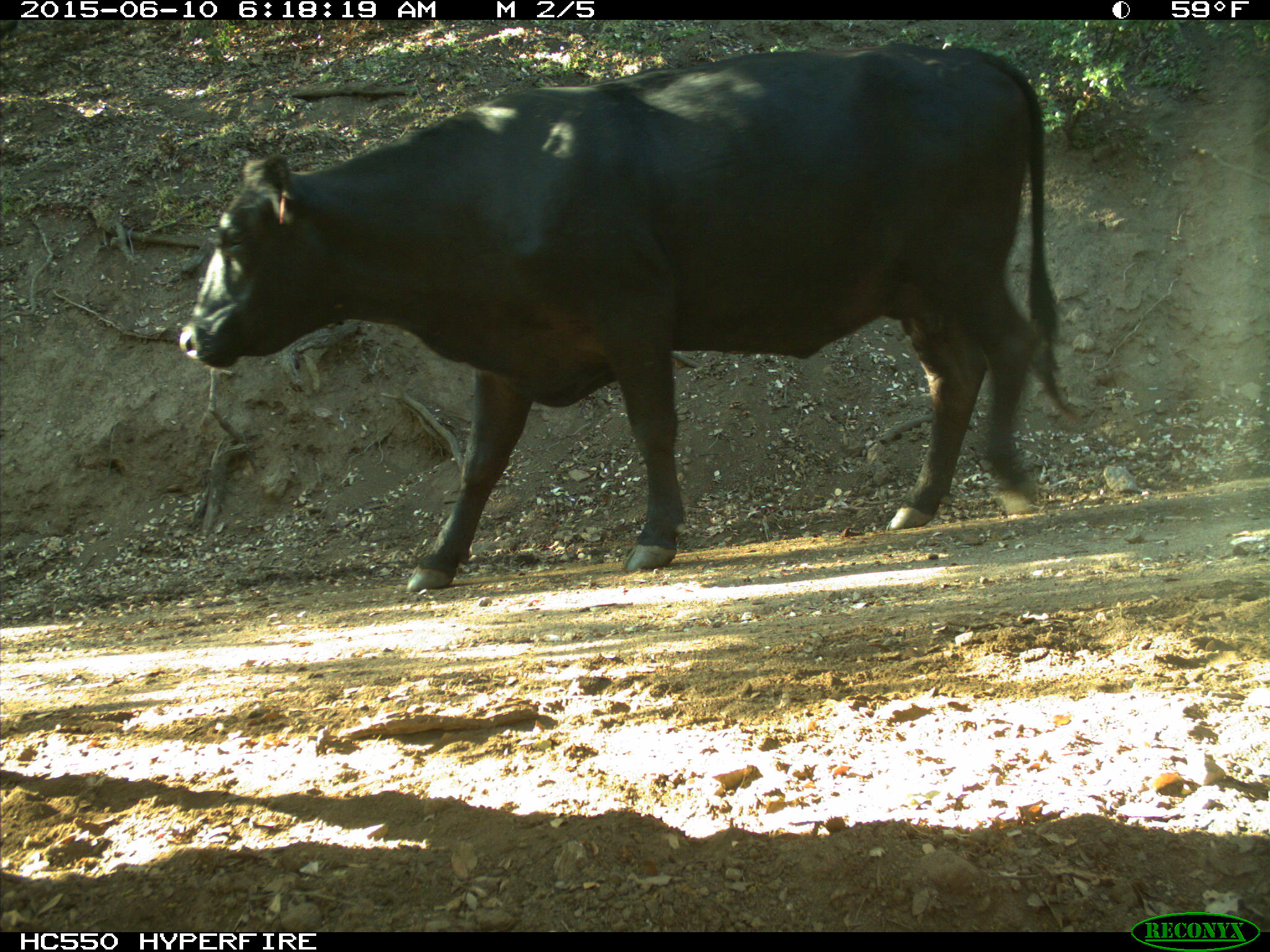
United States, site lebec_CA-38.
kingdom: Animalia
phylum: Chordata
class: Mammalia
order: Artiodactyla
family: Bovidae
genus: Bos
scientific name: Bos taurus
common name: domestic cow